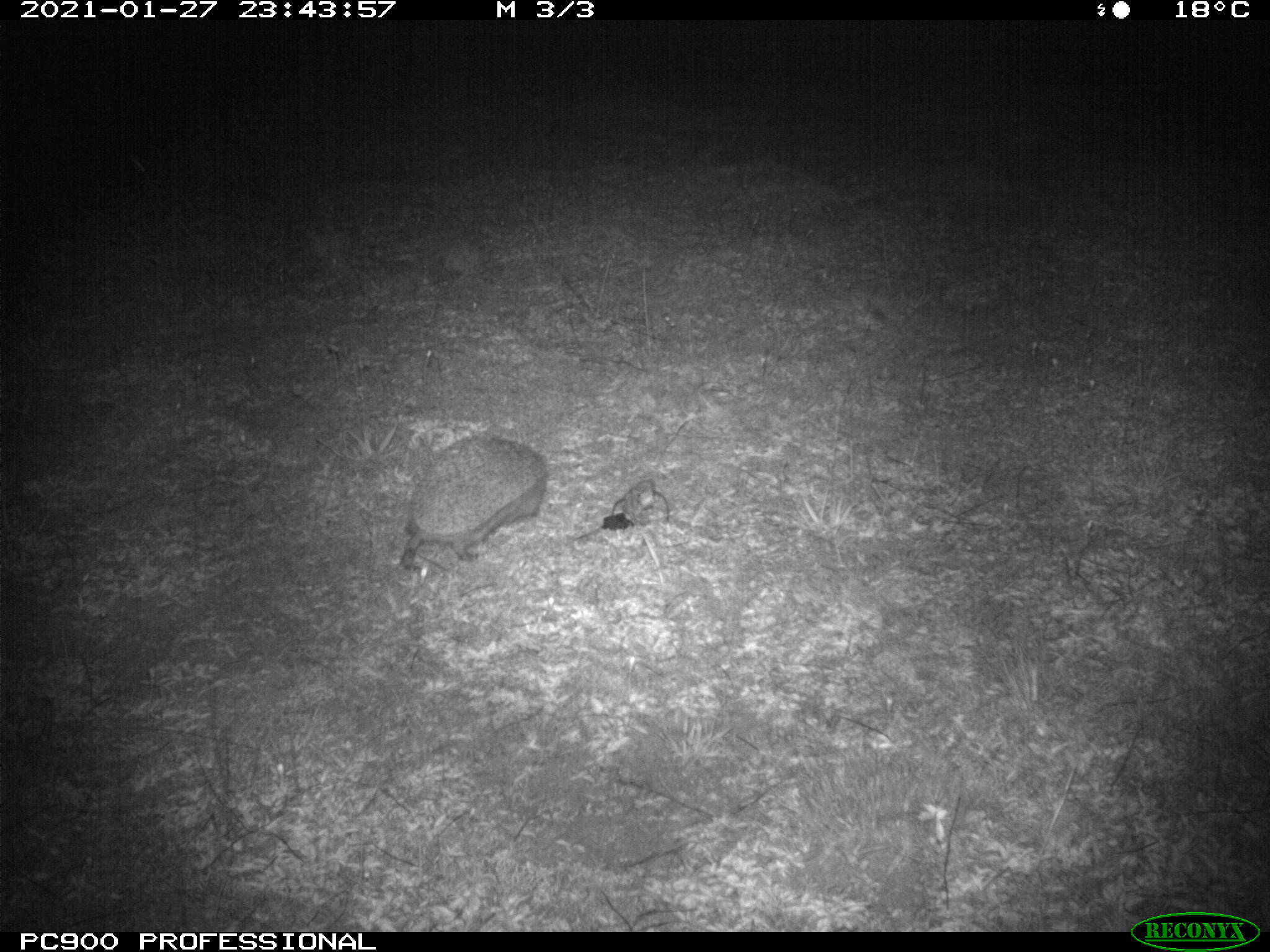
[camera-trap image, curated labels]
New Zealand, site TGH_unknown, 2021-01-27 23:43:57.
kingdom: Animalia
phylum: Chordata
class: Mammalia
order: Eulipotyphla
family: Erinaceidae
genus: Erinaceus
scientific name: Erinaceus europaeus europaeus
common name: european hedgehog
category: hedgehog